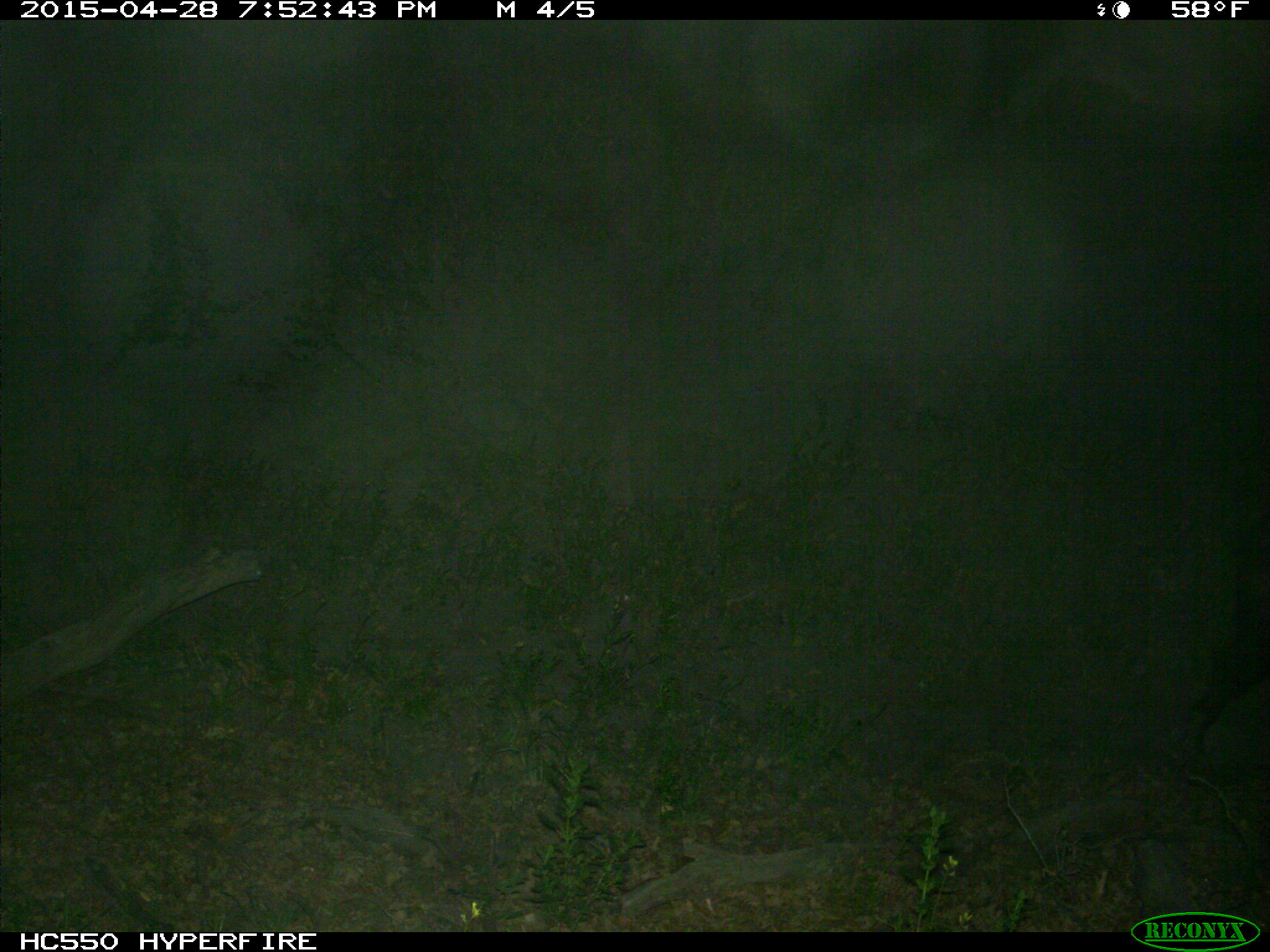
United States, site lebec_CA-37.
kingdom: Animalia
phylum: Chordata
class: Mammalia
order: Artiodactyla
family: Suidae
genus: Sus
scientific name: Sus scrofa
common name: wild boar